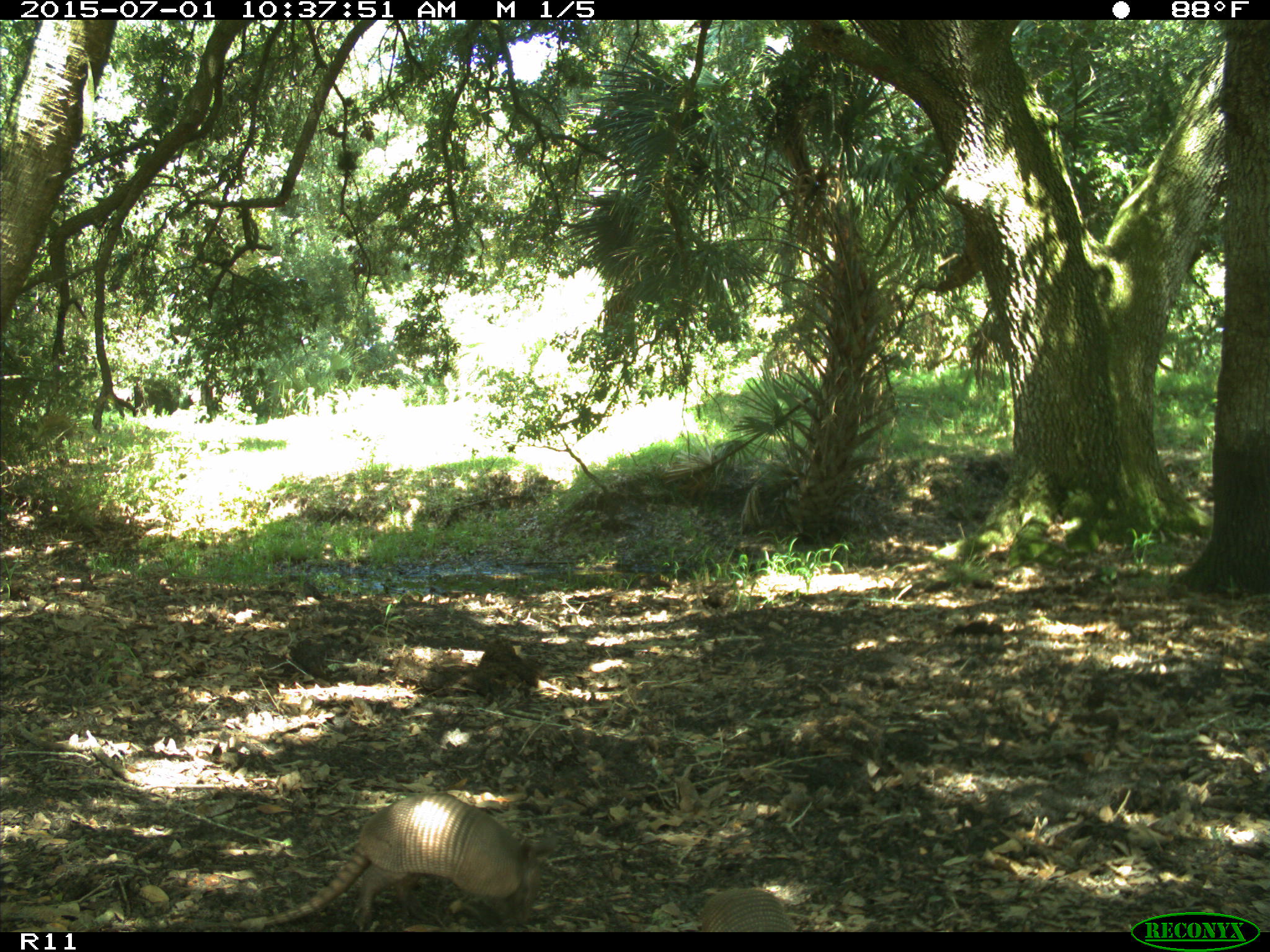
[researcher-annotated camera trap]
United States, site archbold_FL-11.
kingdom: Animalia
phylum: Chordata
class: Mammalia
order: Cingulata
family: Dasypodidae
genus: Dasypus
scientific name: Dasypus novemcinctus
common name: nine-banded armadillo